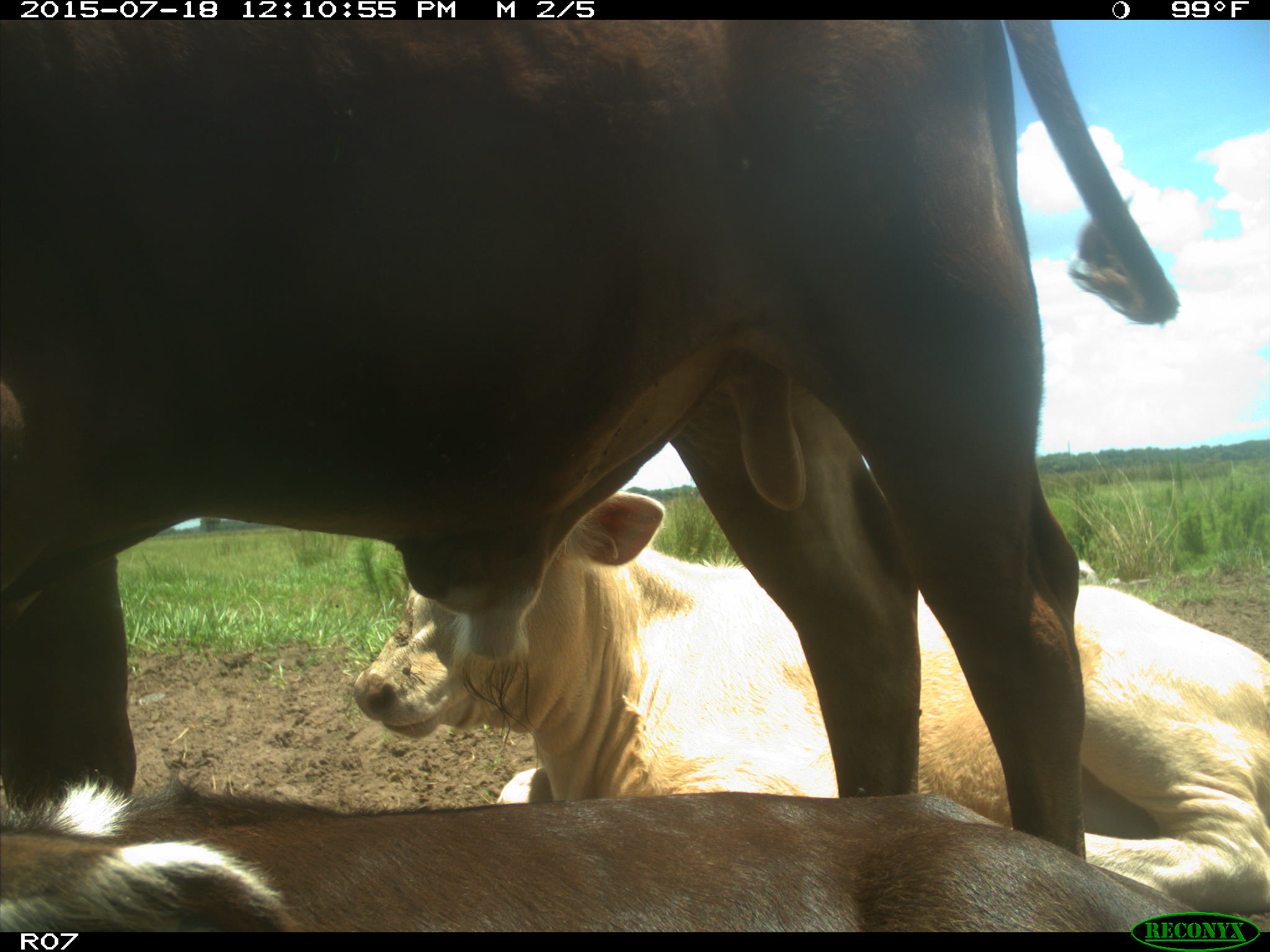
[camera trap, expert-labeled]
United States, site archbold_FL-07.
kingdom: Animalia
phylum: Chordata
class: Mammalia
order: Artiodactyla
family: Bovidae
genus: Bos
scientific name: Bos taurus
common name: domestic cow